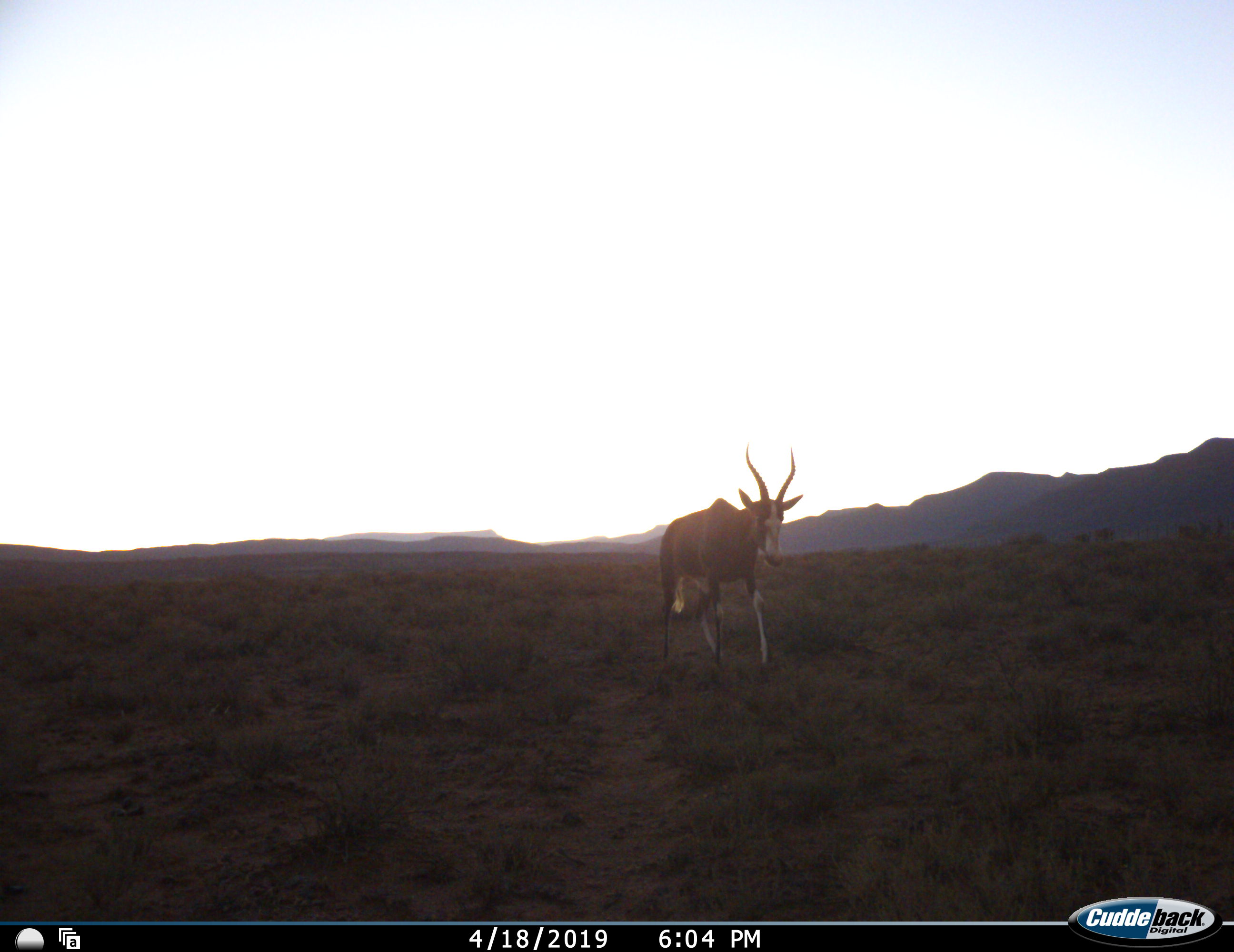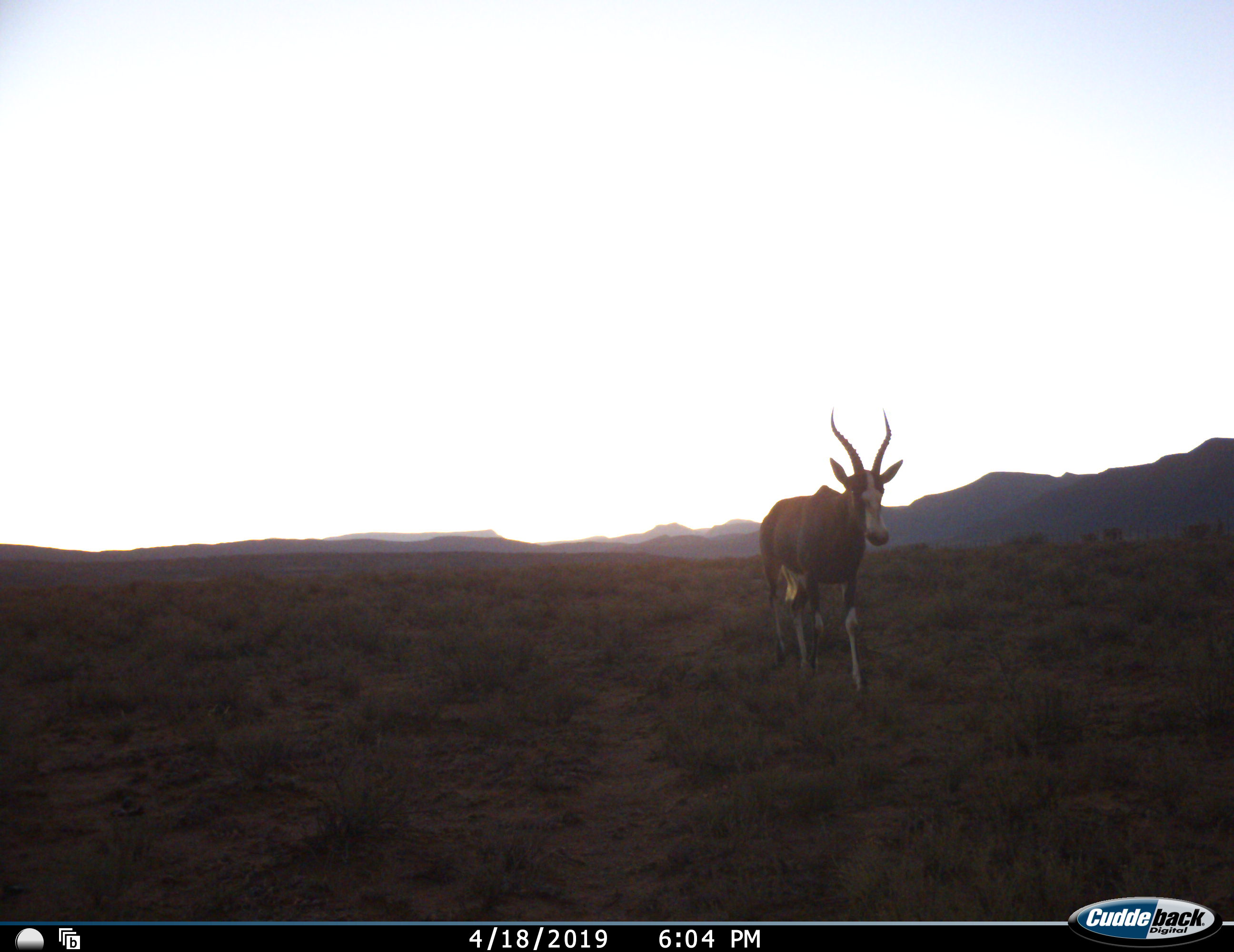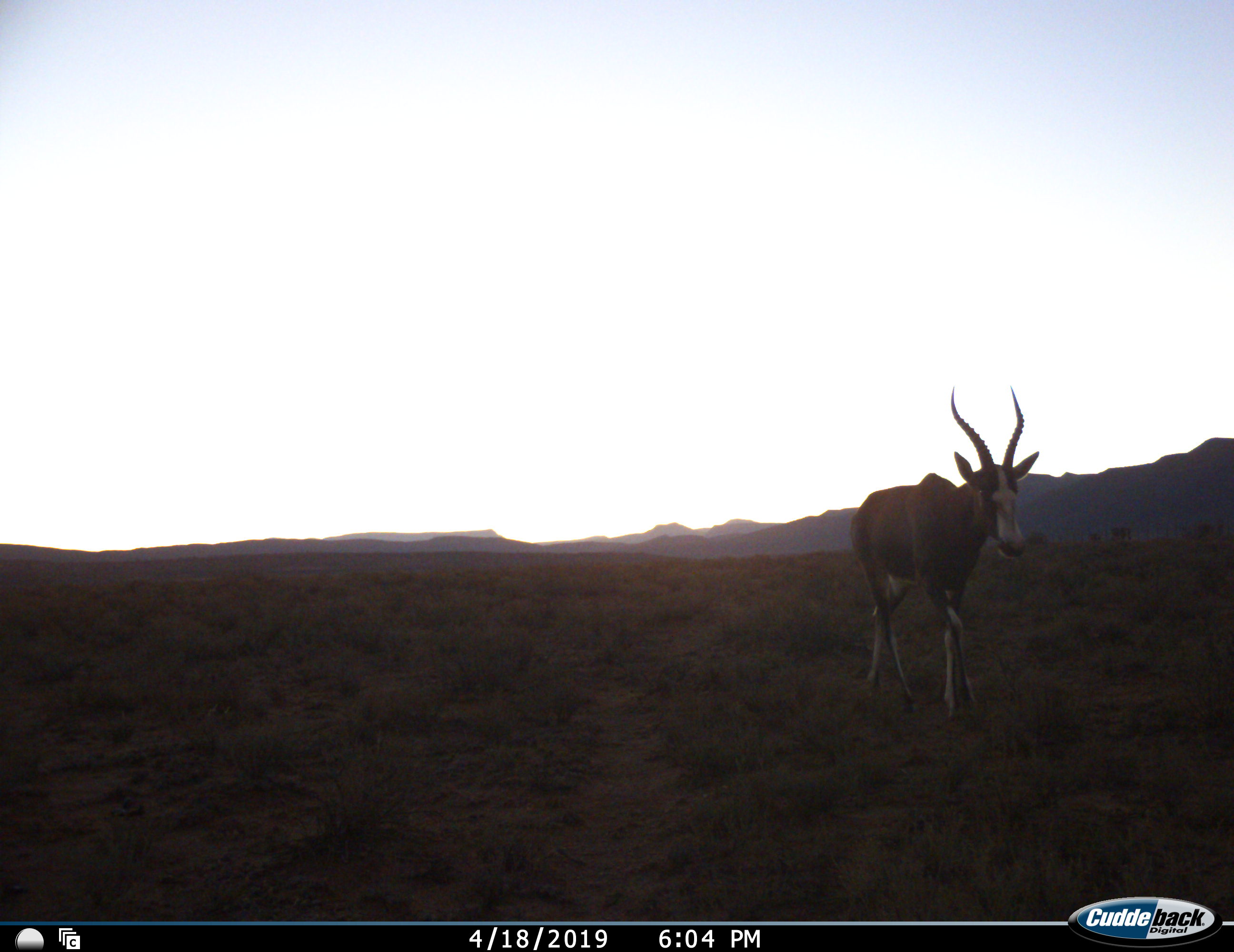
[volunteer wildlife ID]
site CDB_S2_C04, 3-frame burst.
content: unidentified animal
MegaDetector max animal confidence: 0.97